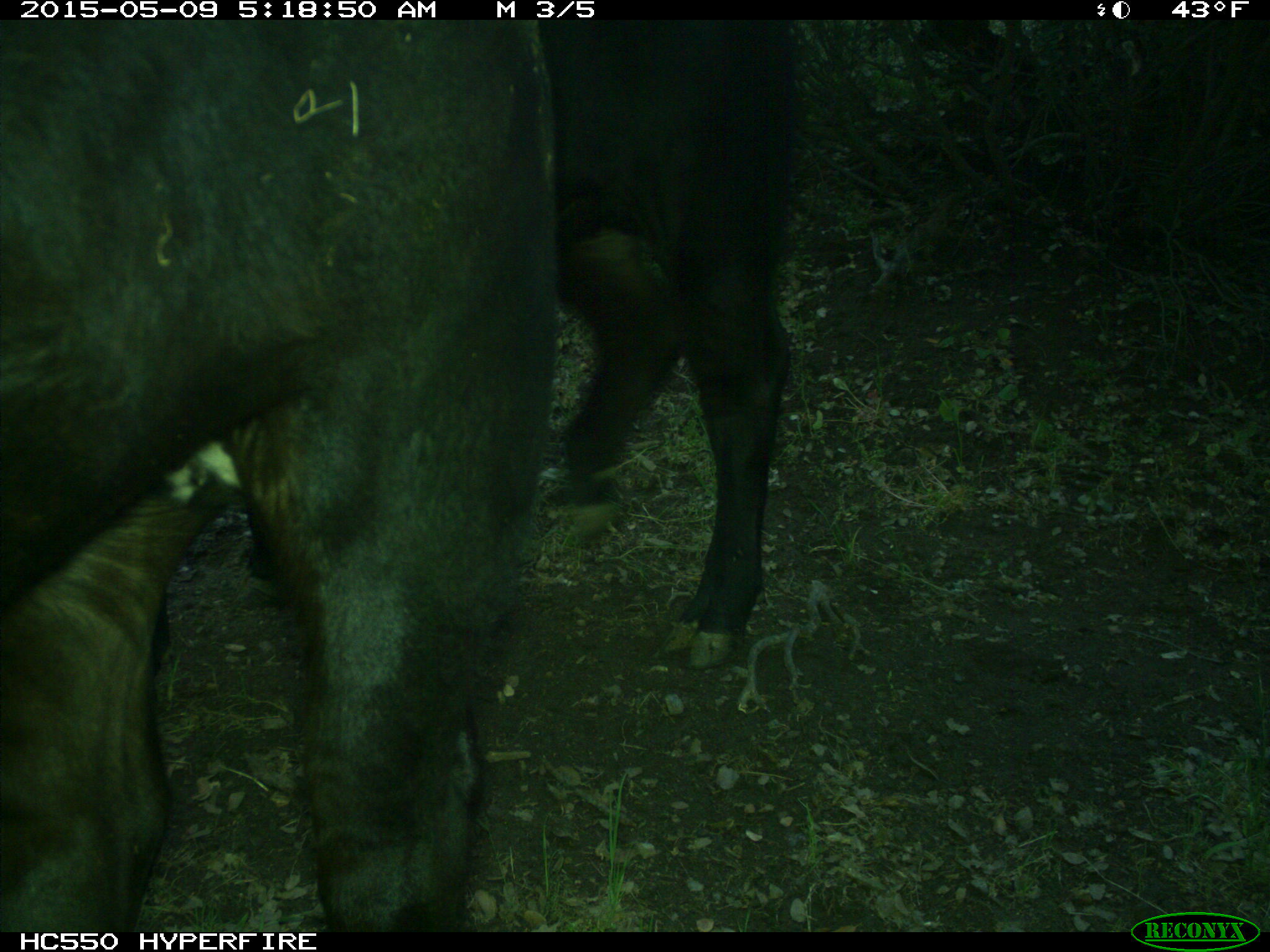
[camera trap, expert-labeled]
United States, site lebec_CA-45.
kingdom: Animalia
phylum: Chordata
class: Mammalia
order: Artiodactyla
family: Bovidae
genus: Bos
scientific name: Bos taurus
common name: domestic cow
Bos taurus (domestic cow).